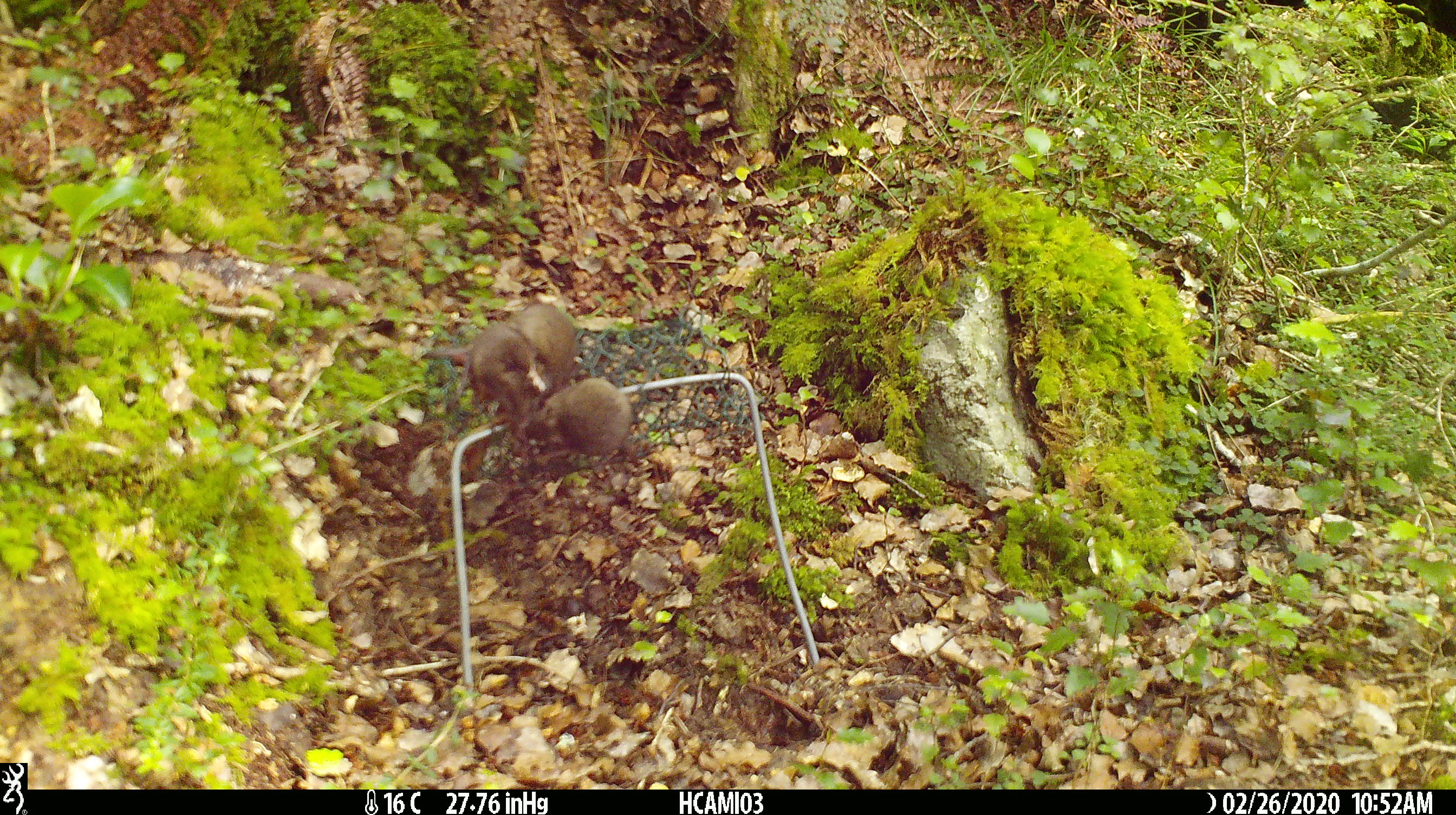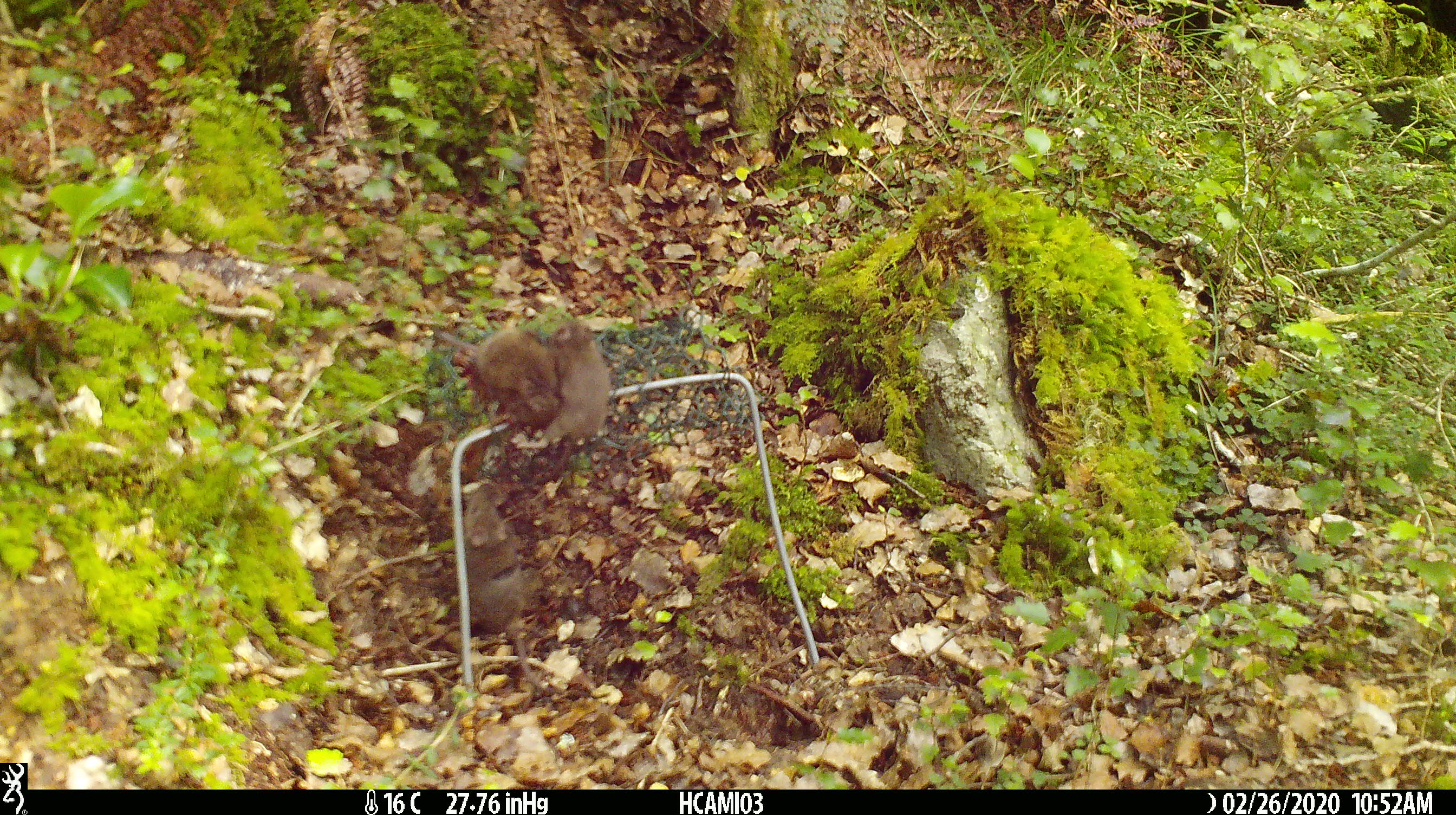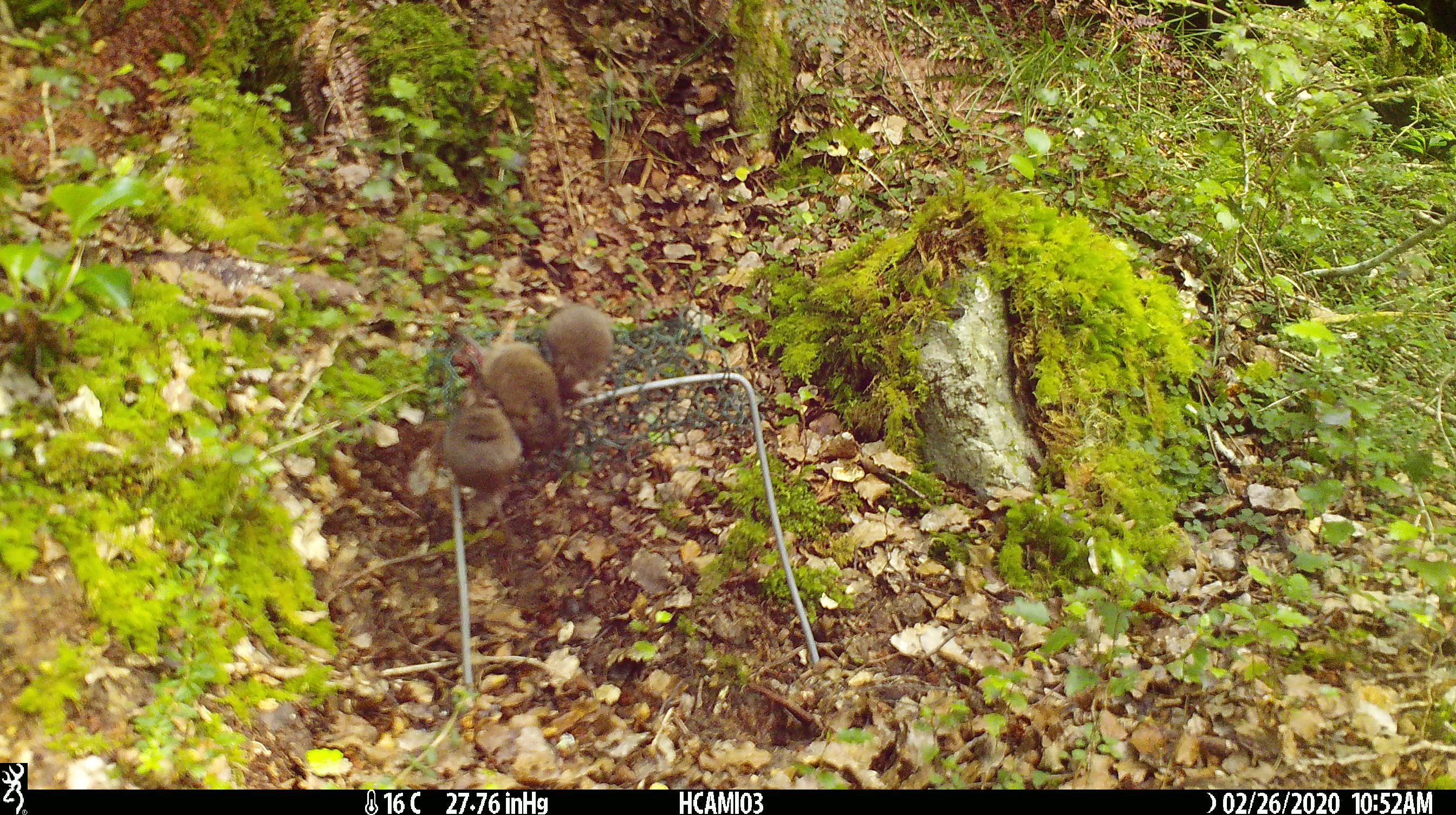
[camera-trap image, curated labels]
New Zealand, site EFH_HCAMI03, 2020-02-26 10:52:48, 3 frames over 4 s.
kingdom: Animalia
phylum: Chordata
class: Mammalia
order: Rodentia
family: Muridae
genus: Mus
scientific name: Mus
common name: mouse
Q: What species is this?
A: Mouse (Mus).